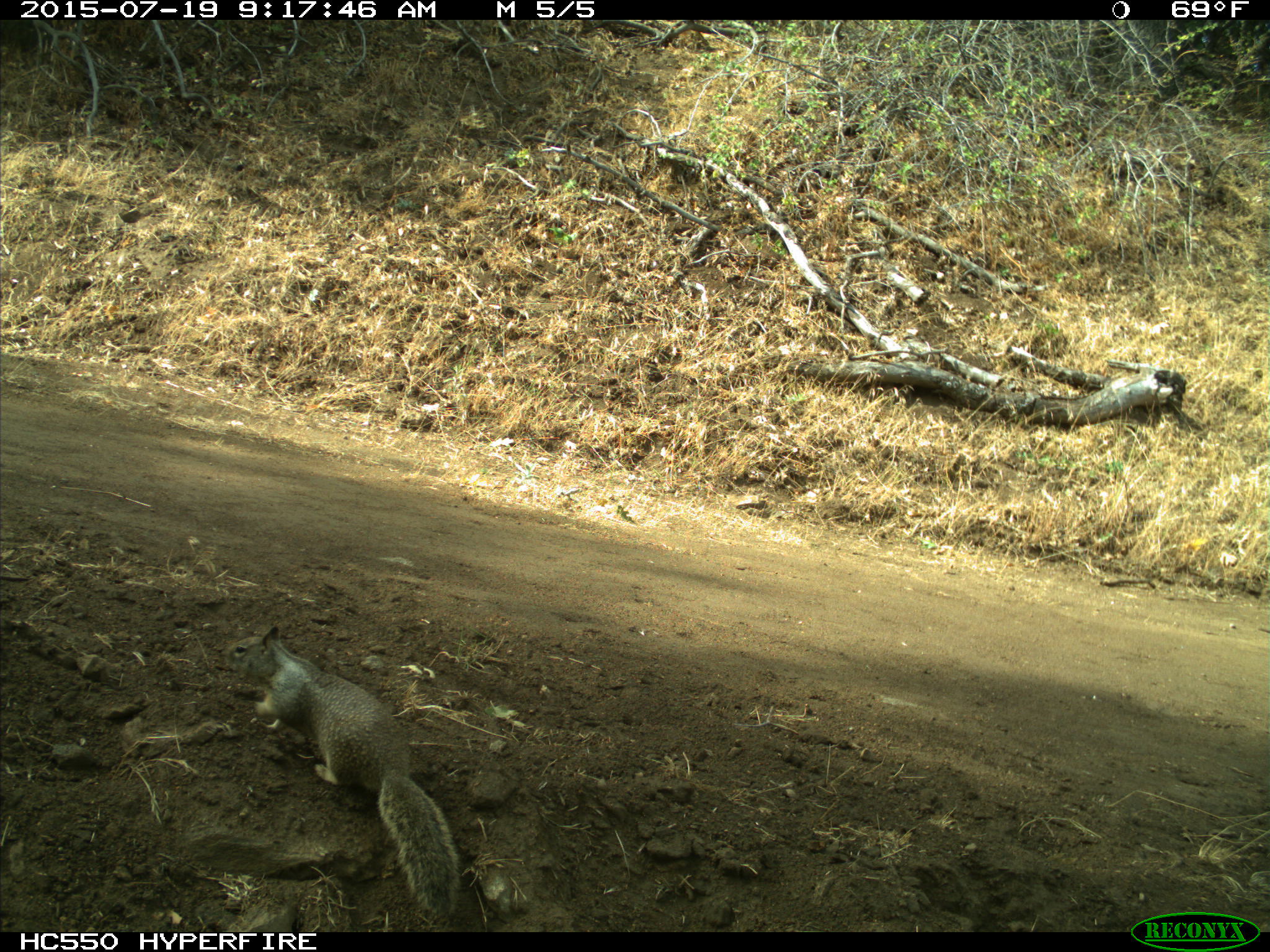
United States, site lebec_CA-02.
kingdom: Animalia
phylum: Chordata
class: Mammalia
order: Rodentia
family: Sciuridae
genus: Otospermophilus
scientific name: Otospermophilus beecheyi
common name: california ground squirrel